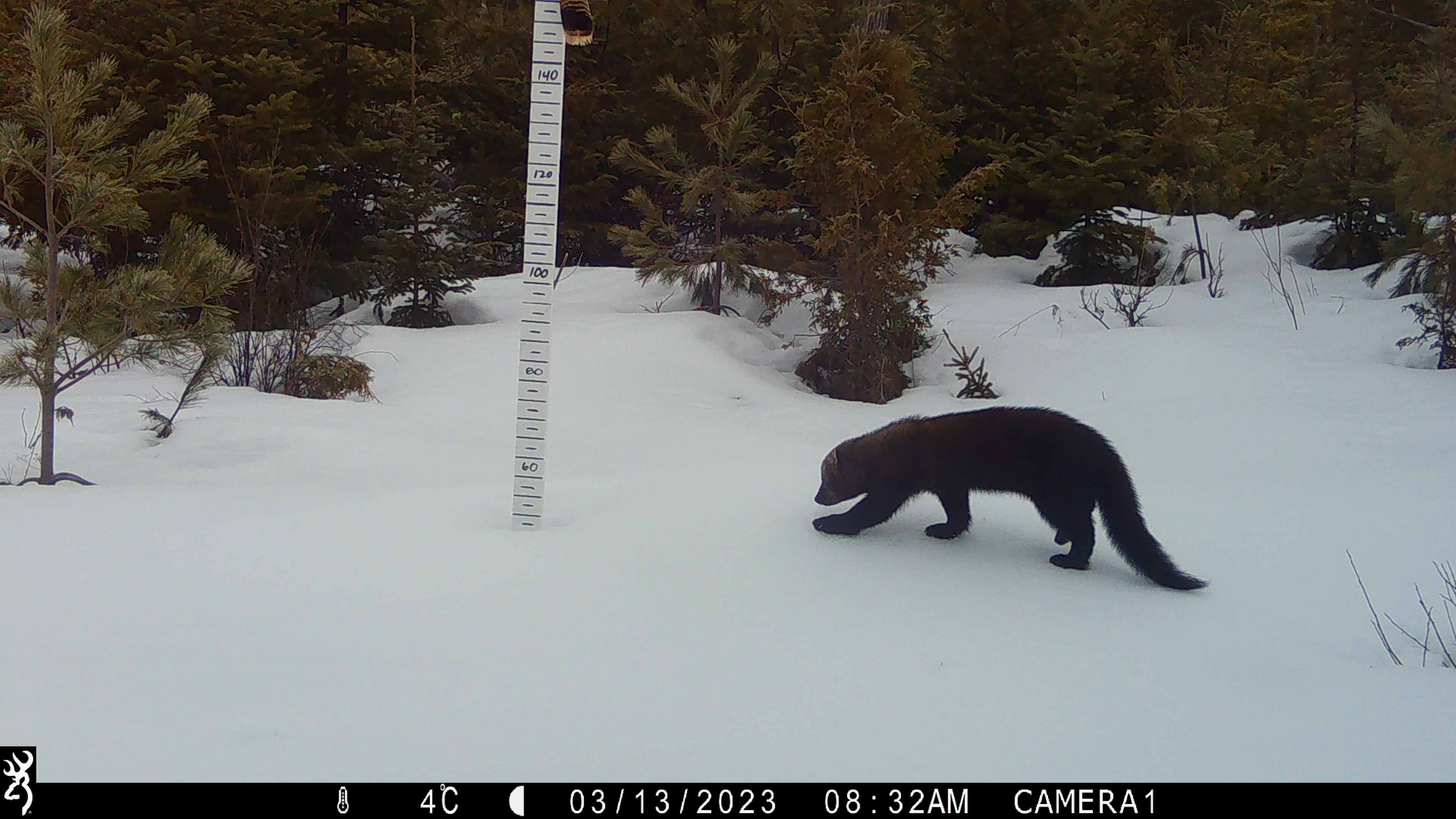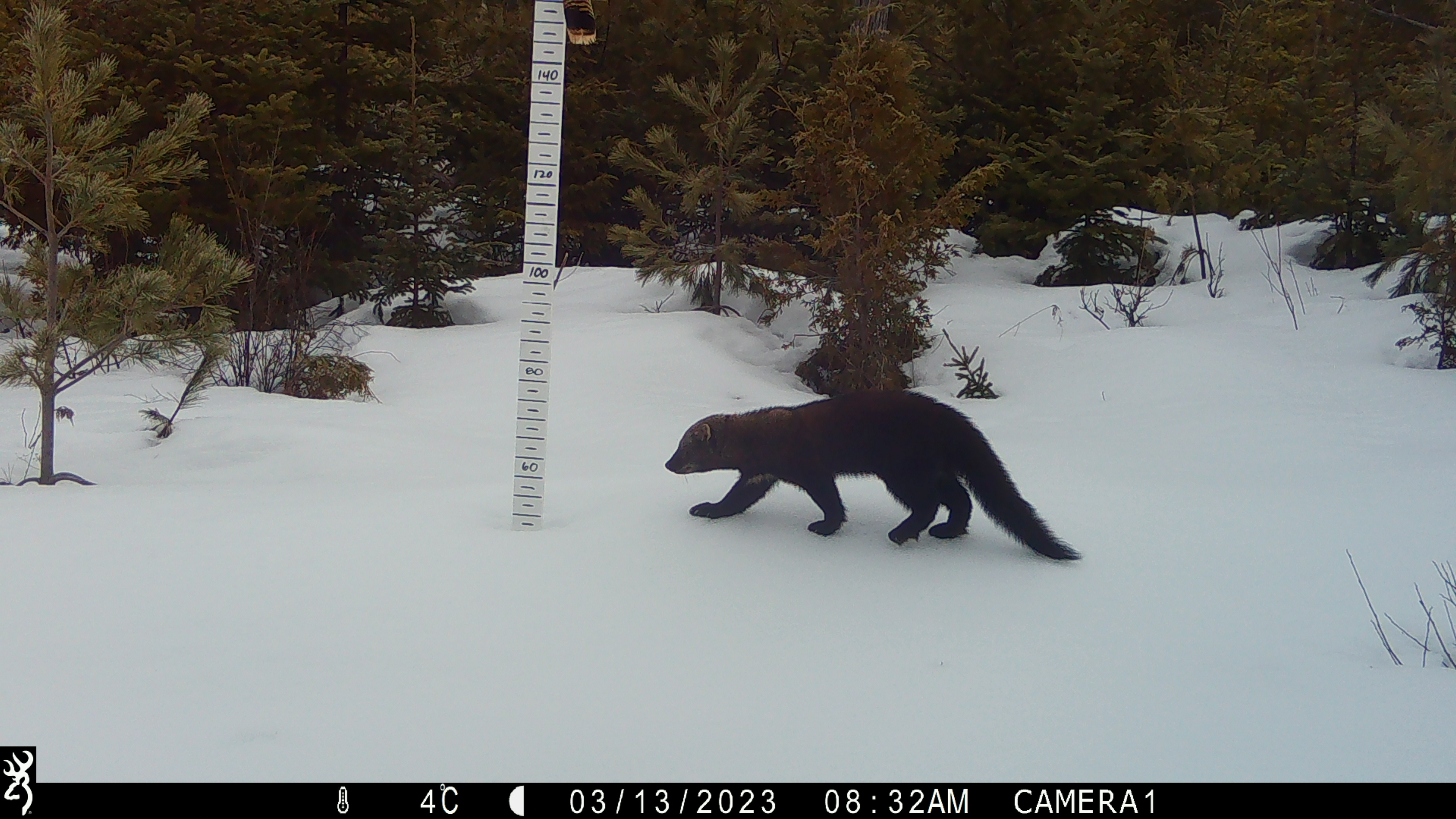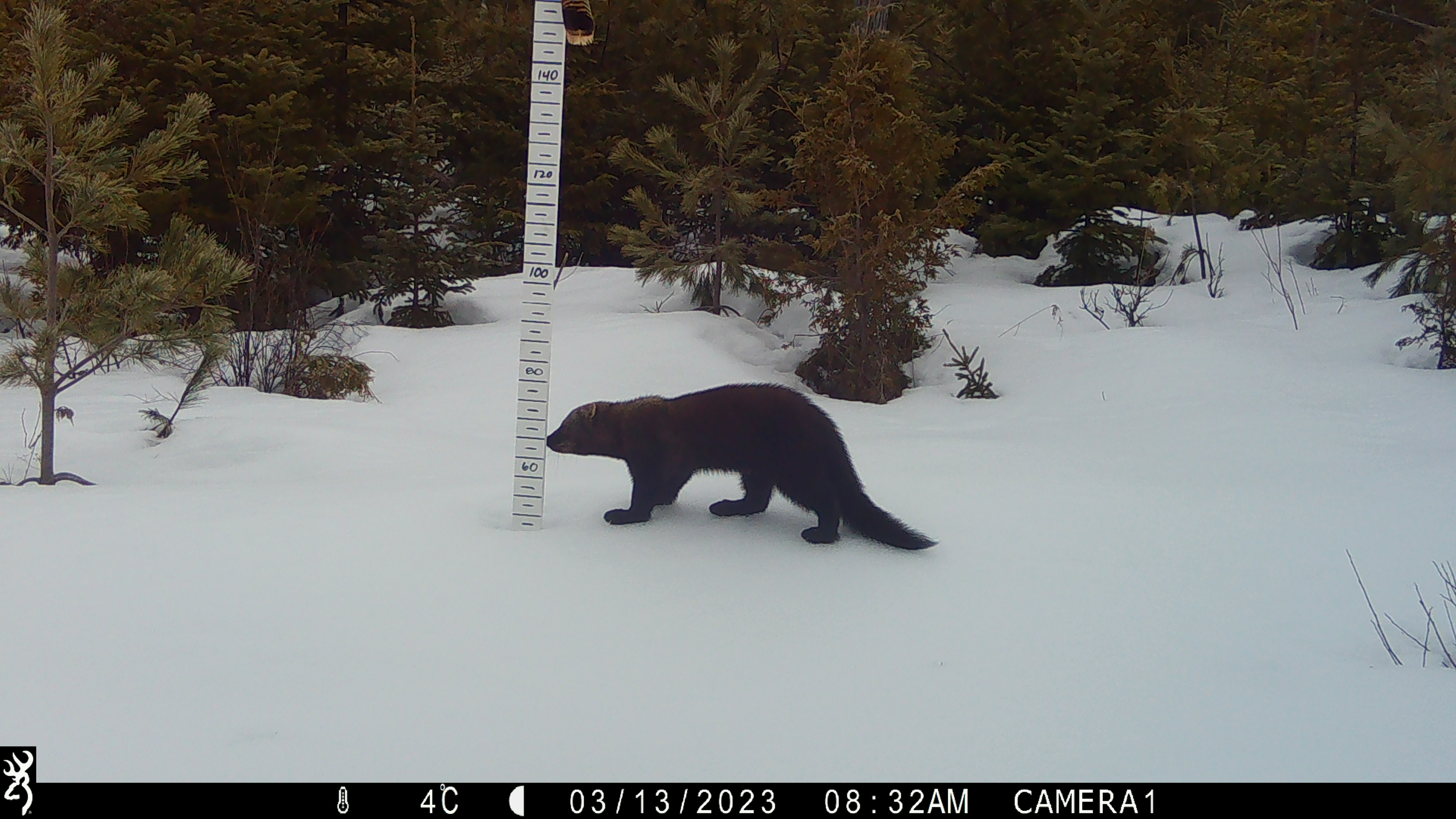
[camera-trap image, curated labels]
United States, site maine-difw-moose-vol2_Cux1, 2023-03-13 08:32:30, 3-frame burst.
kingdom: Animalia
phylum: Chordata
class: Mammalia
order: Carnivora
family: Mustelidae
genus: Pekania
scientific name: Pekania pennanti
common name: fisher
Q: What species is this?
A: Fisher (Pekania pennanti).